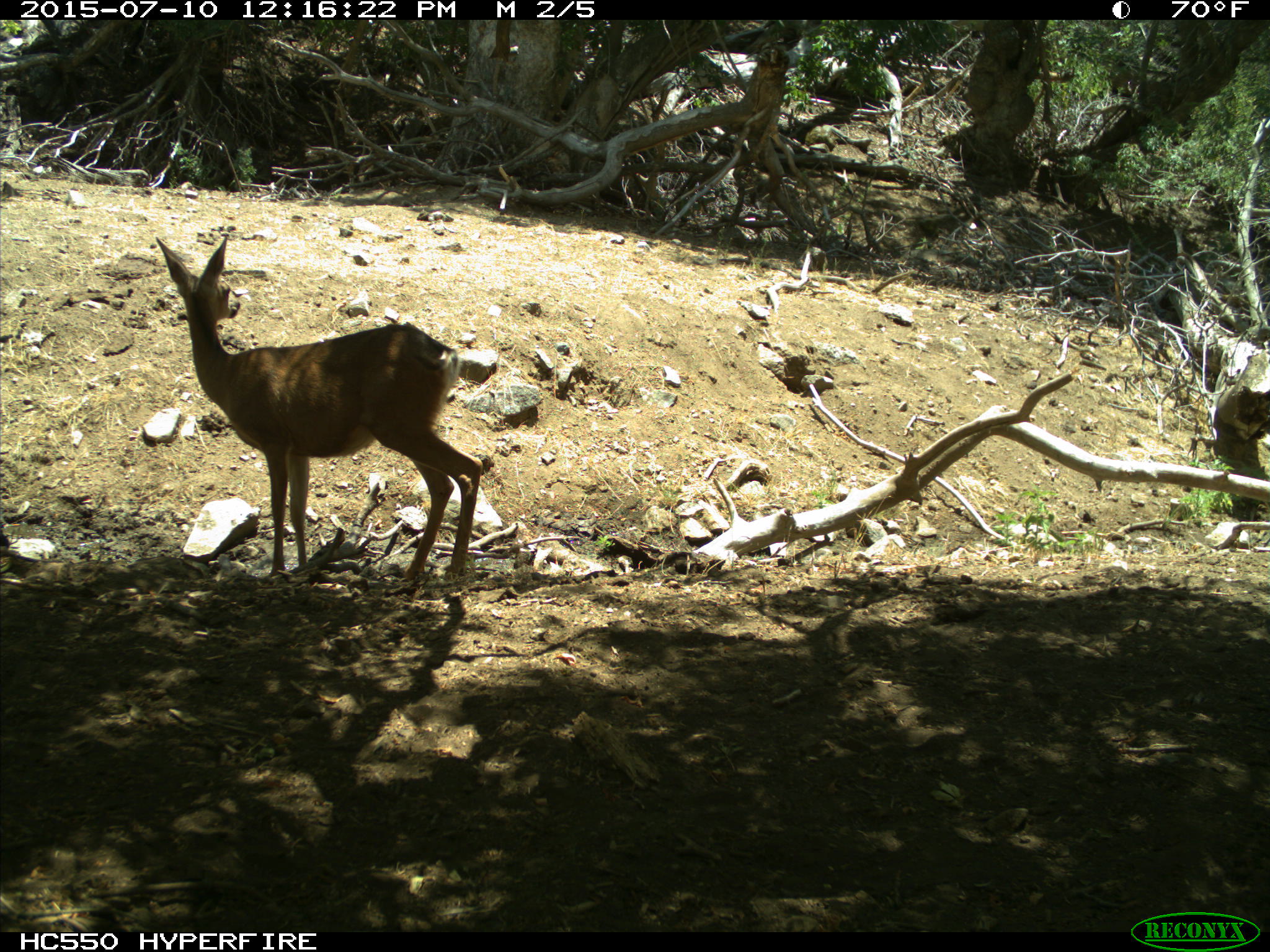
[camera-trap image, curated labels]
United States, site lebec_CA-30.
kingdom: Animalia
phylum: Chordata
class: Mammalia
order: Artiodactyla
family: Cervidae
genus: Odocoileus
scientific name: Odocoileus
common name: deer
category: unidentified deer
Unidentified deer (deer) (Odocoileus).